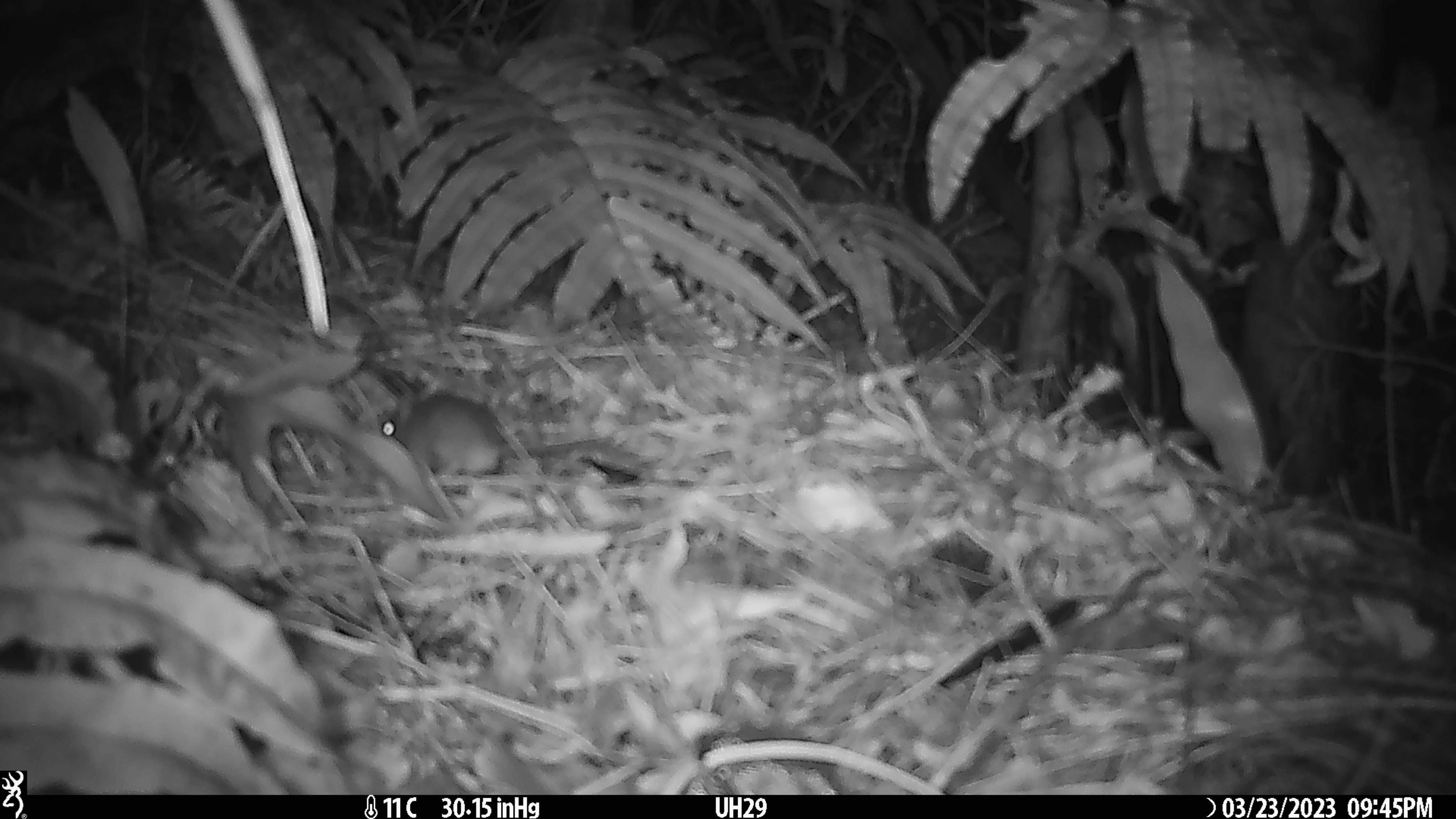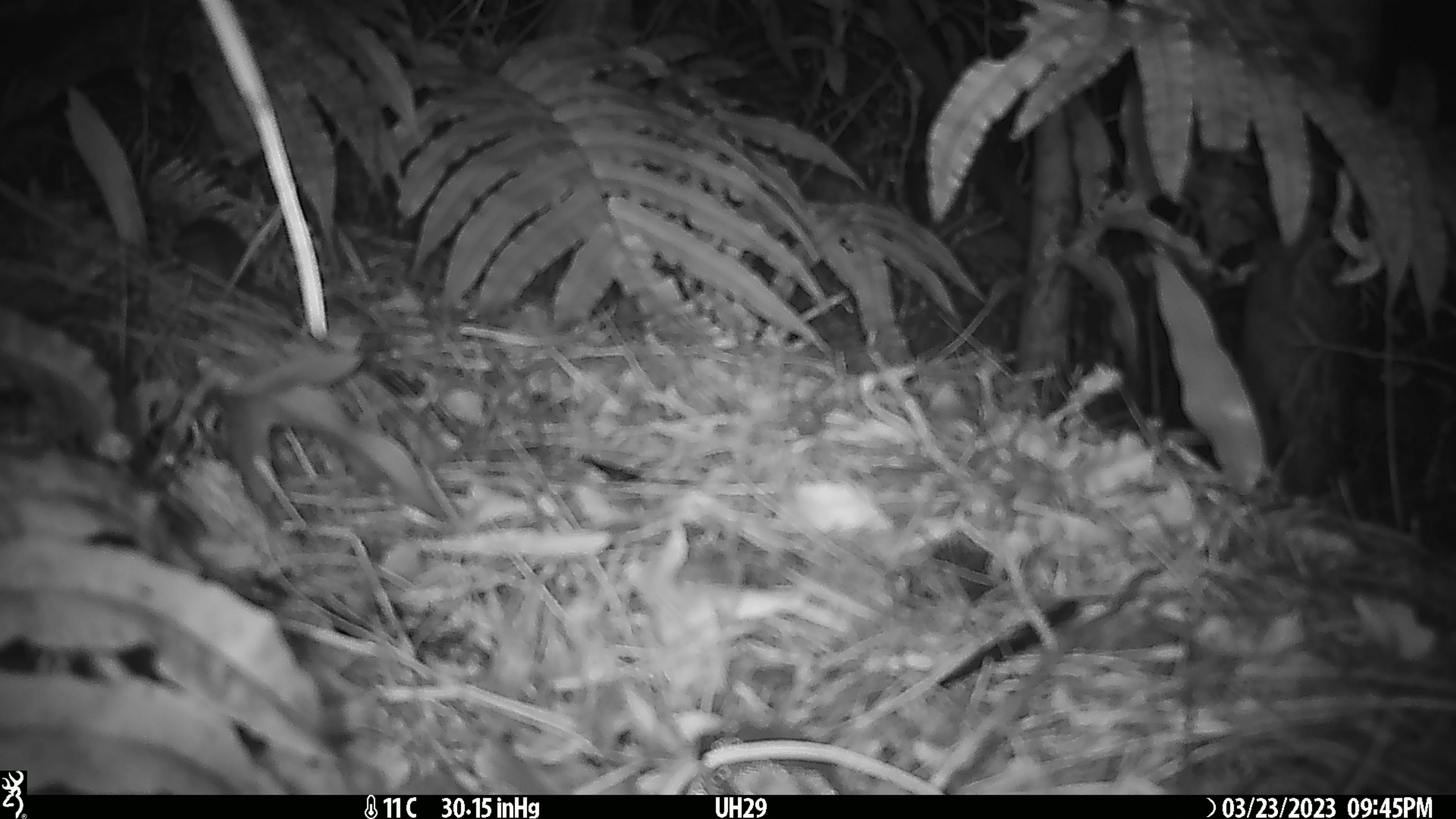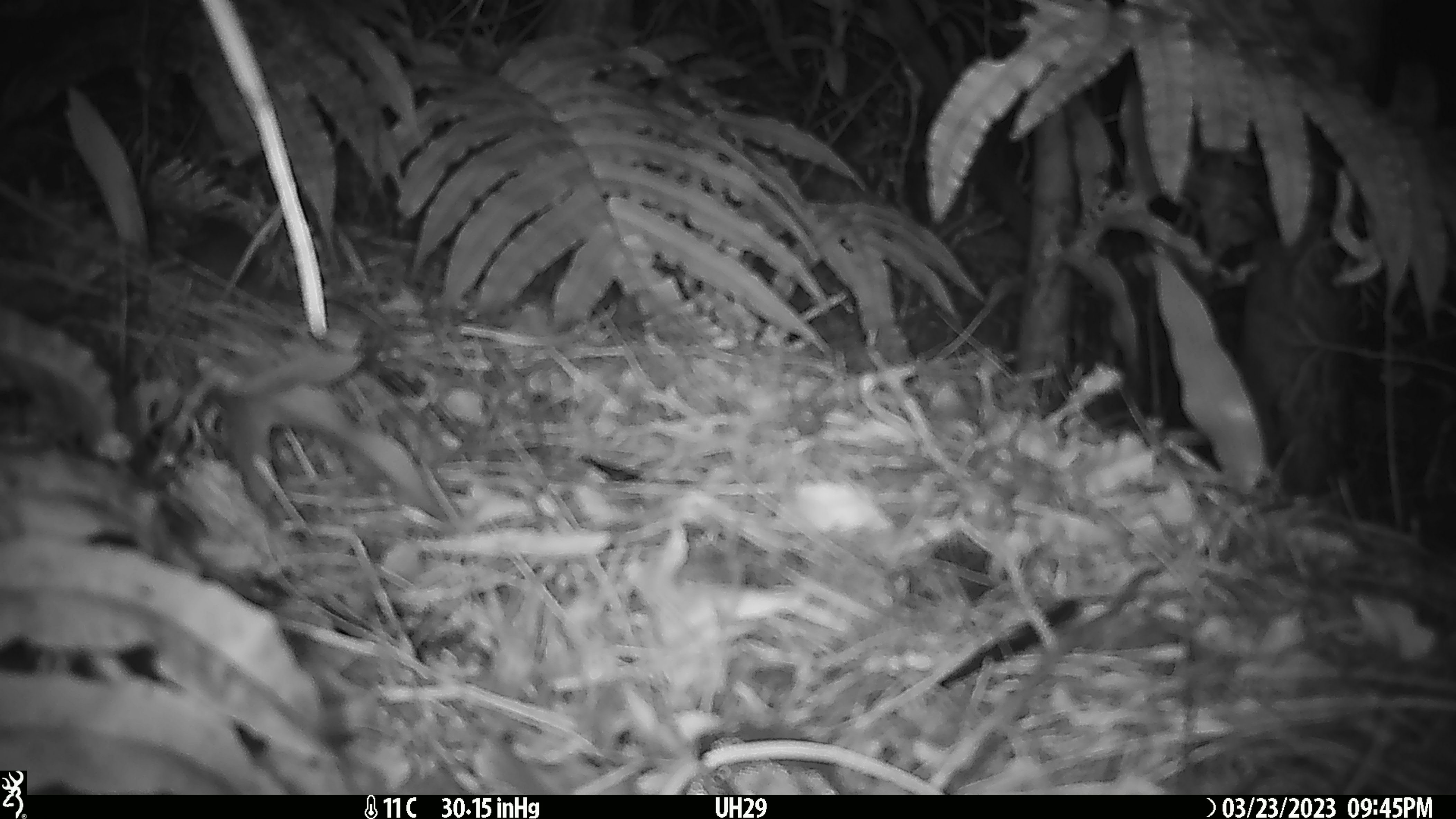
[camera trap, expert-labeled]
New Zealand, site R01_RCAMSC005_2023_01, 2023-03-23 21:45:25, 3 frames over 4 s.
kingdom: Animalia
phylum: Chordata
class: Mammalia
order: Rodentia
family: Muridae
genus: Mus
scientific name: Mus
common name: mouse